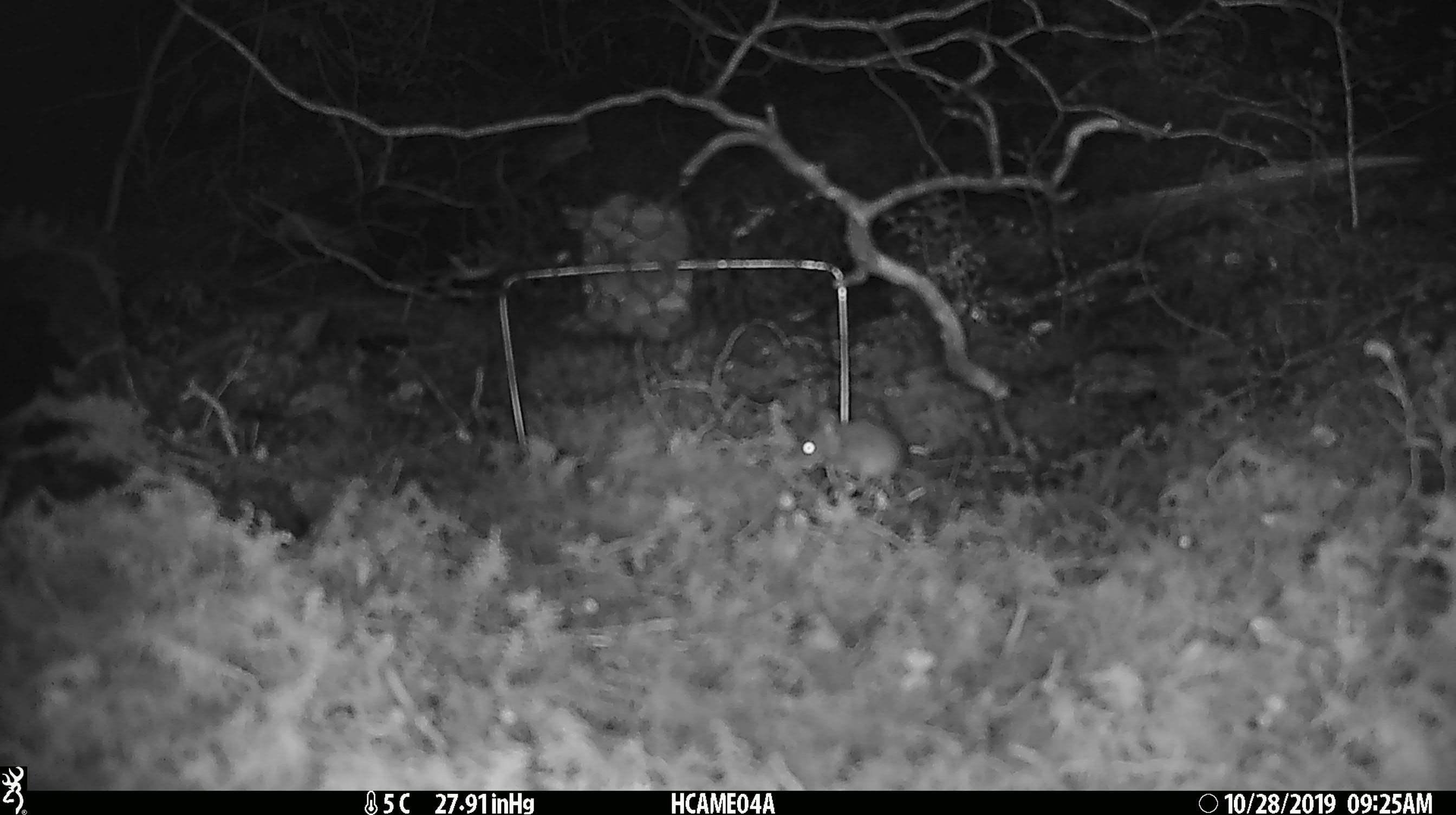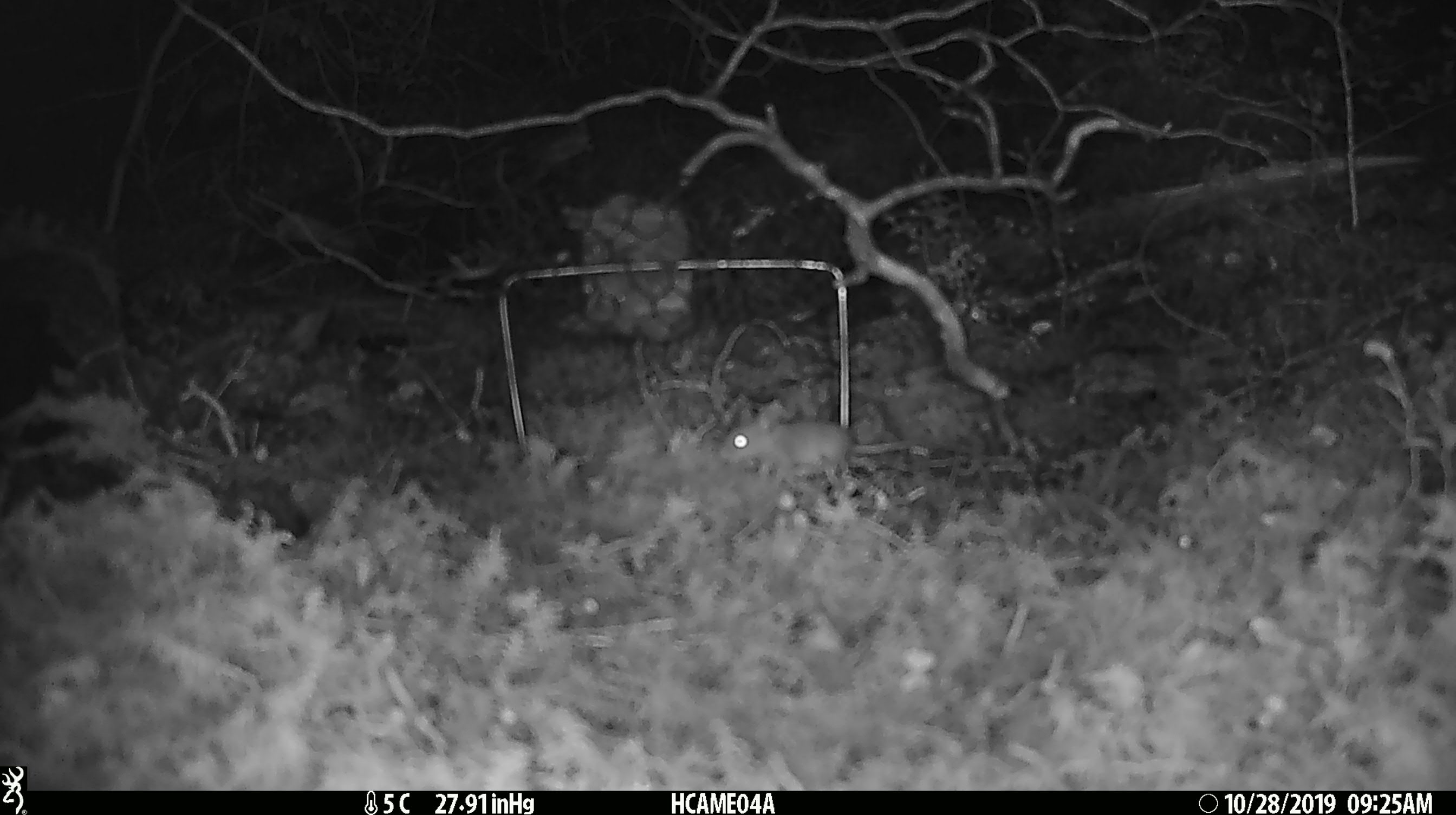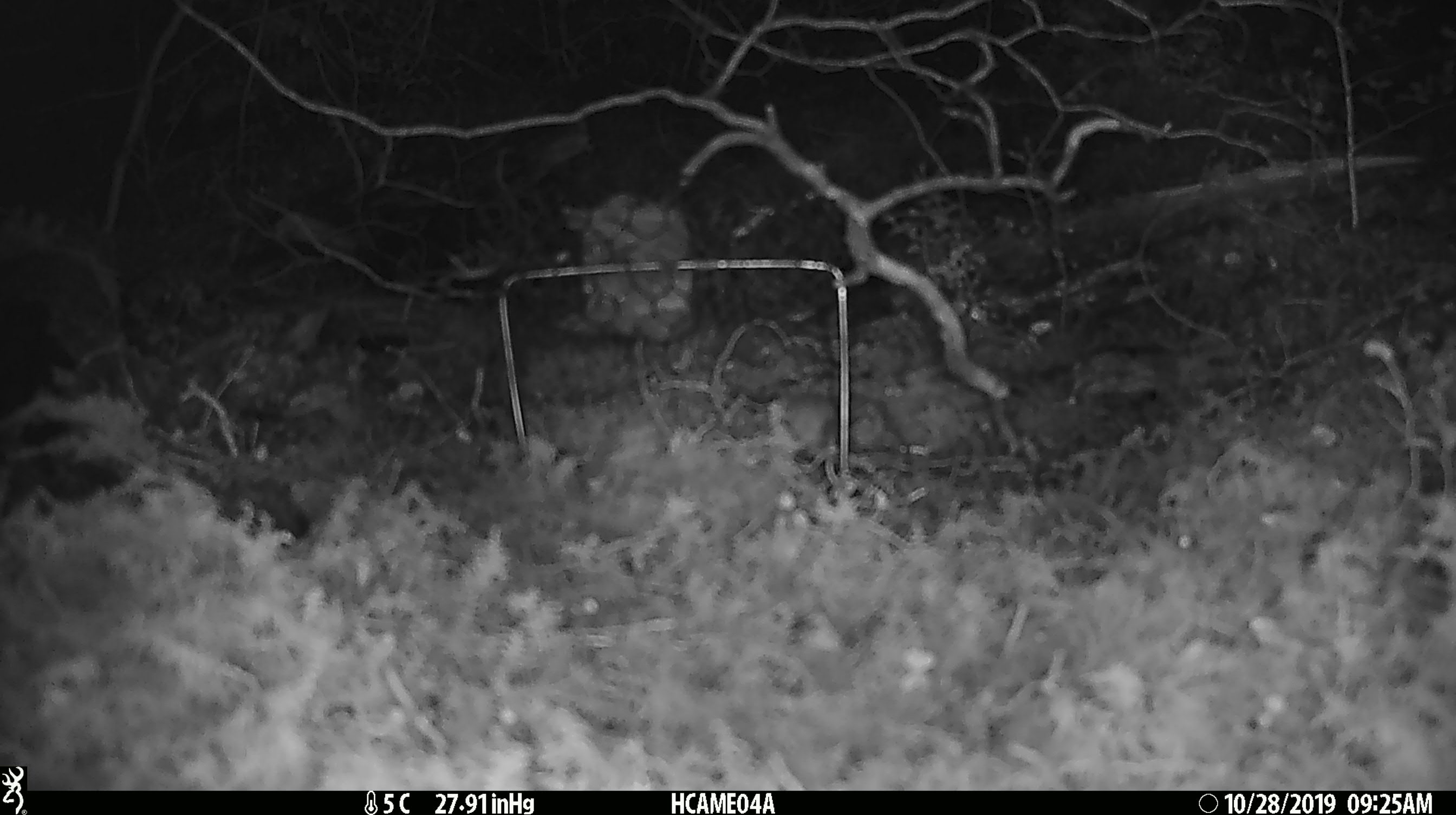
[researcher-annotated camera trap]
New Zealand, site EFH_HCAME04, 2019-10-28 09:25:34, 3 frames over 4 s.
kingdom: Animalia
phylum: Chordata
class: Mammalia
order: Rodentia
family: Muridae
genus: Mus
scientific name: Mus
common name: mouse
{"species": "mouse (Mus)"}